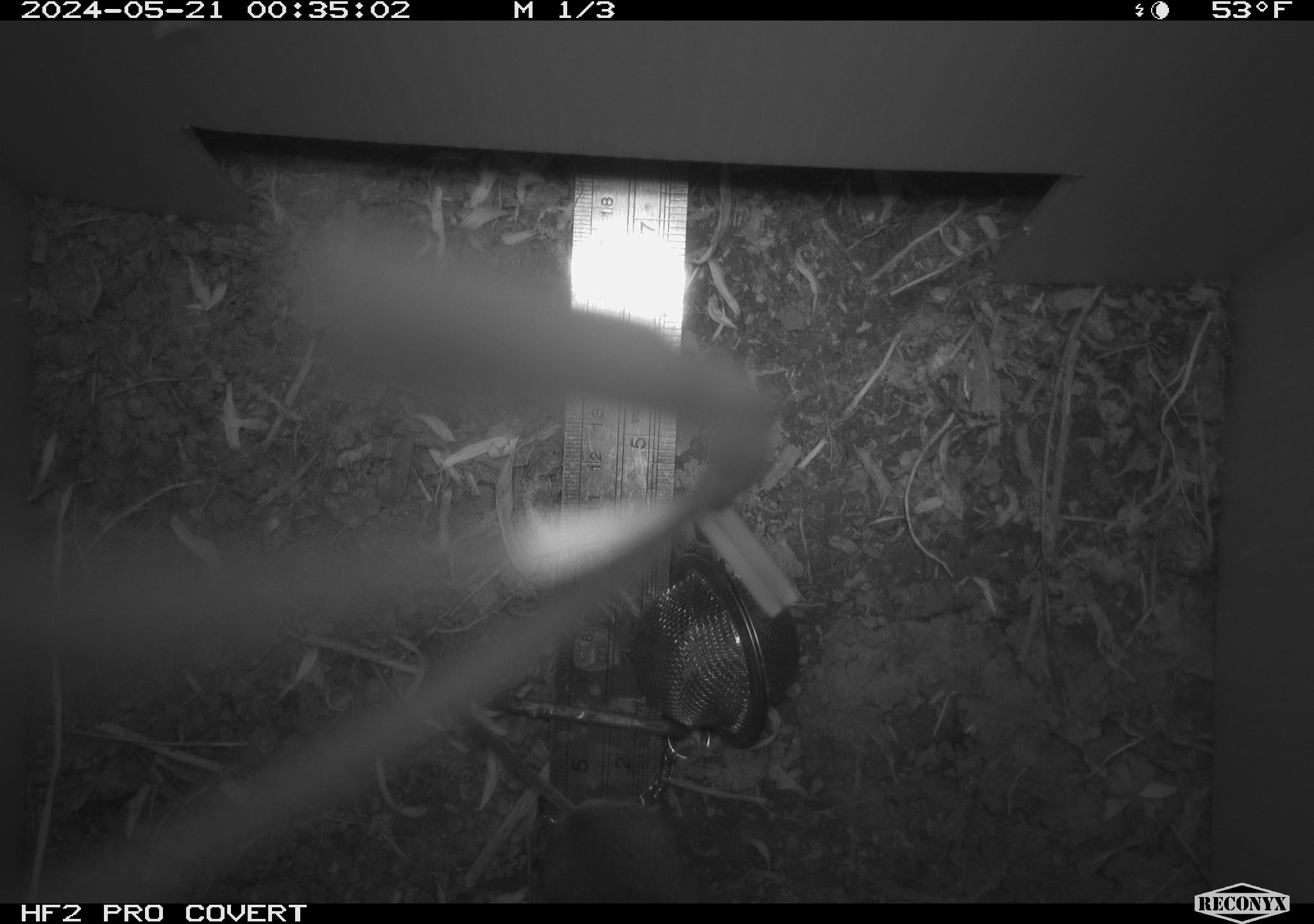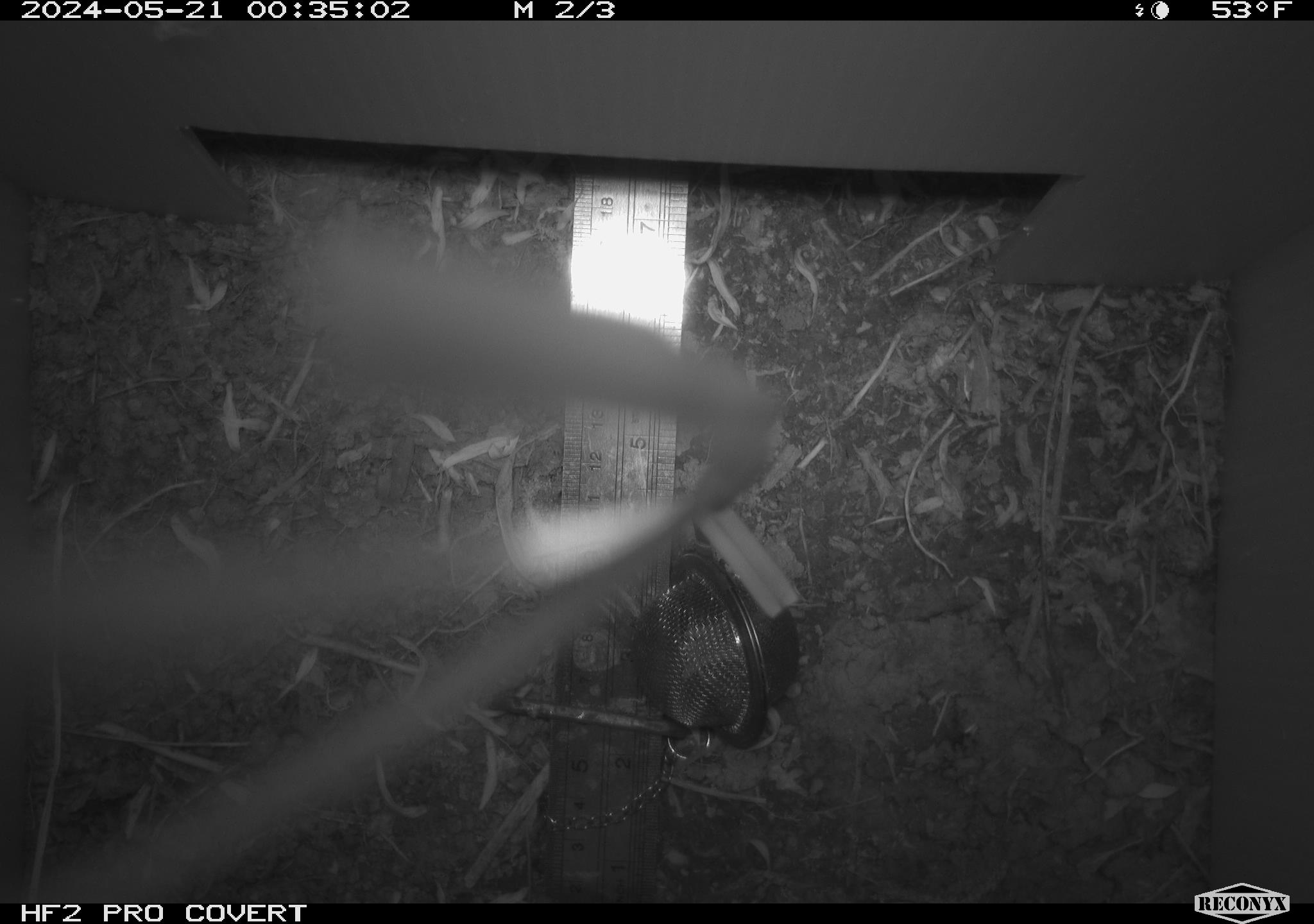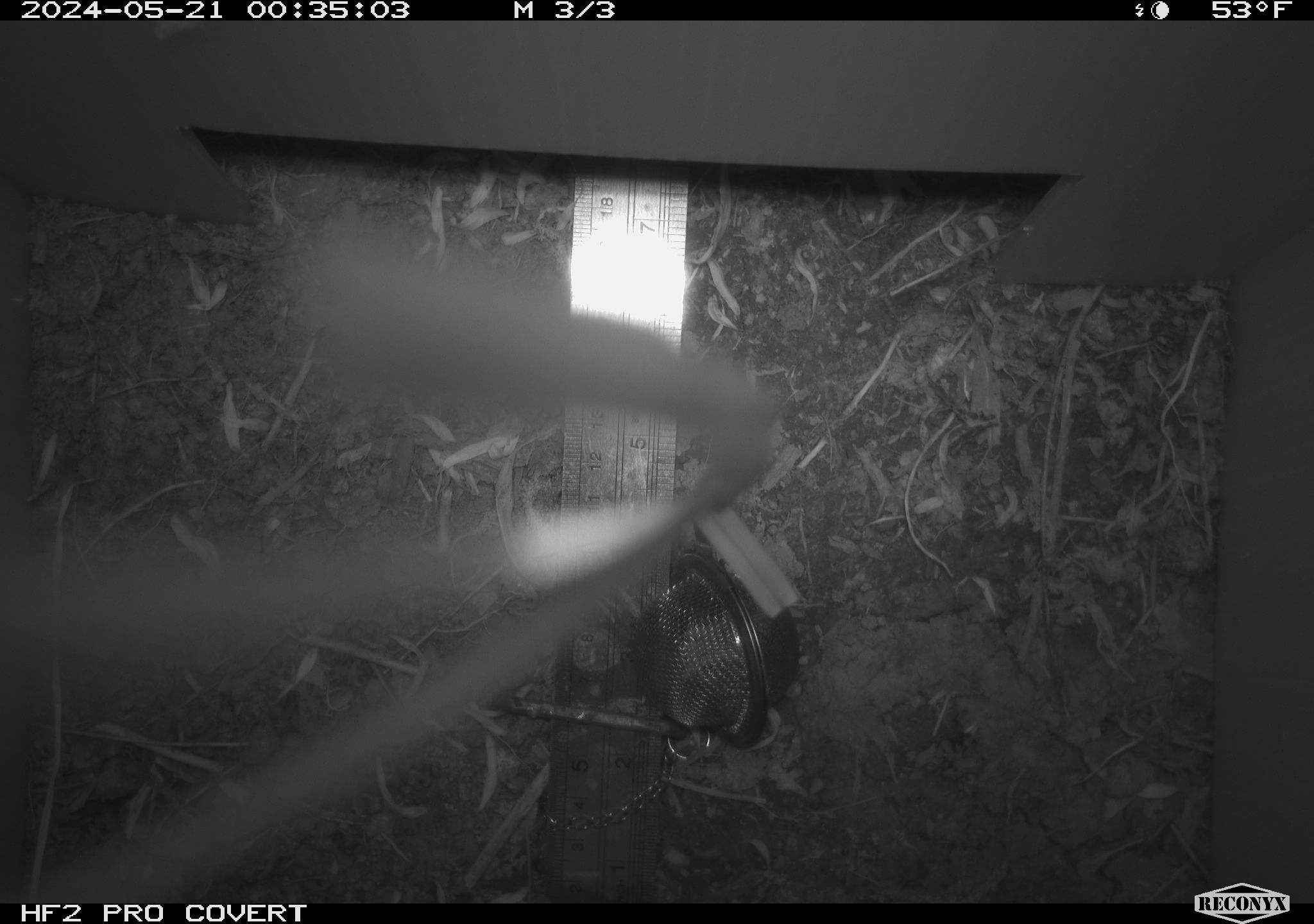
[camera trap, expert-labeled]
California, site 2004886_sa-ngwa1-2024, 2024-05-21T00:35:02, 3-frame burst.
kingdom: Animalia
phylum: Chordata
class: Mammalia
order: Rodentia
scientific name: Rodentia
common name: mouse species